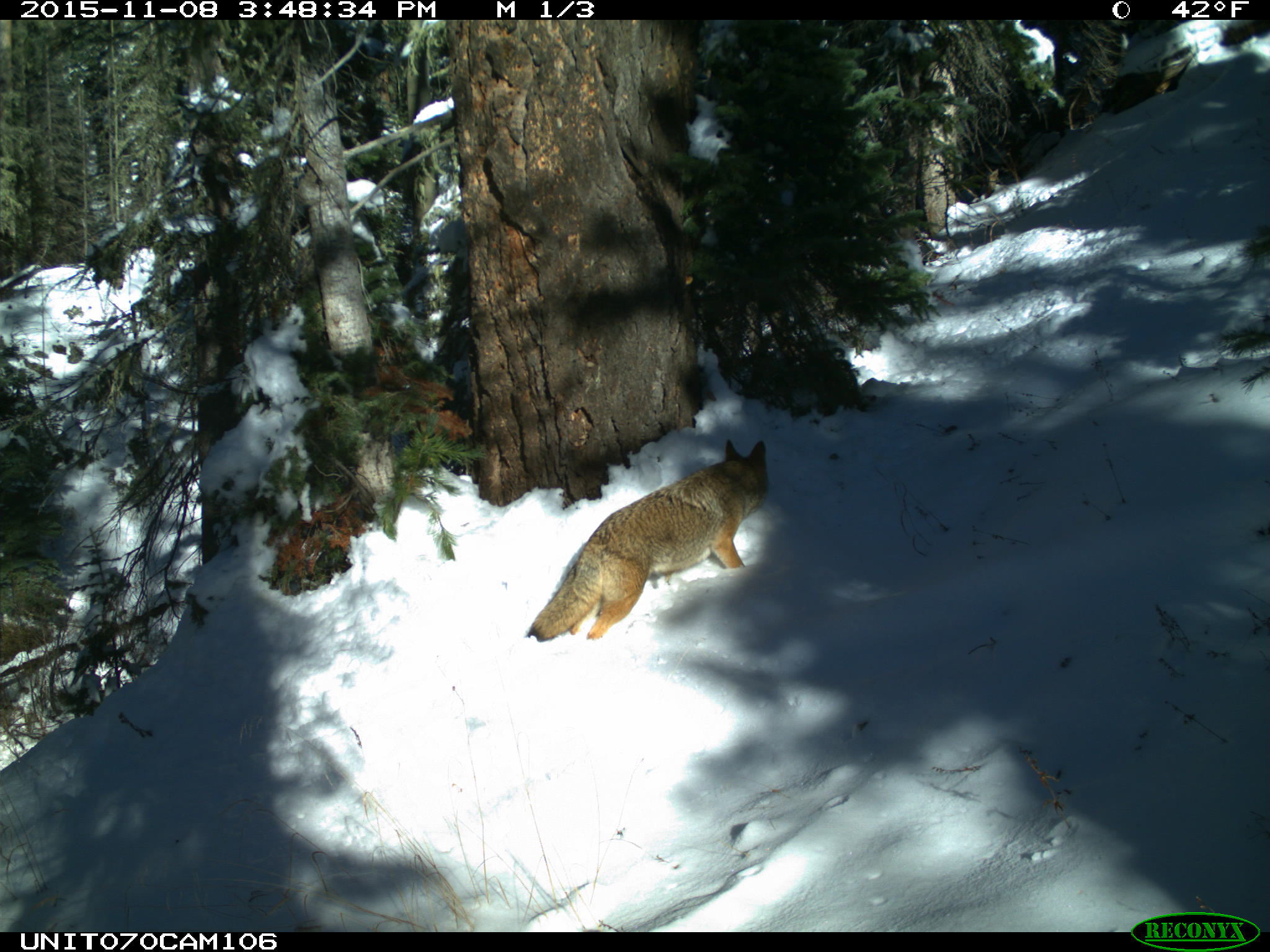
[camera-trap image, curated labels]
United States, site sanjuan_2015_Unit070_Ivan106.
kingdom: Animalia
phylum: Chordata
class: Mammalia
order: Carnivora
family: Canidae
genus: Canis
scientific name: Canis latrans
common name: coyote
Canis latrans (coyote).